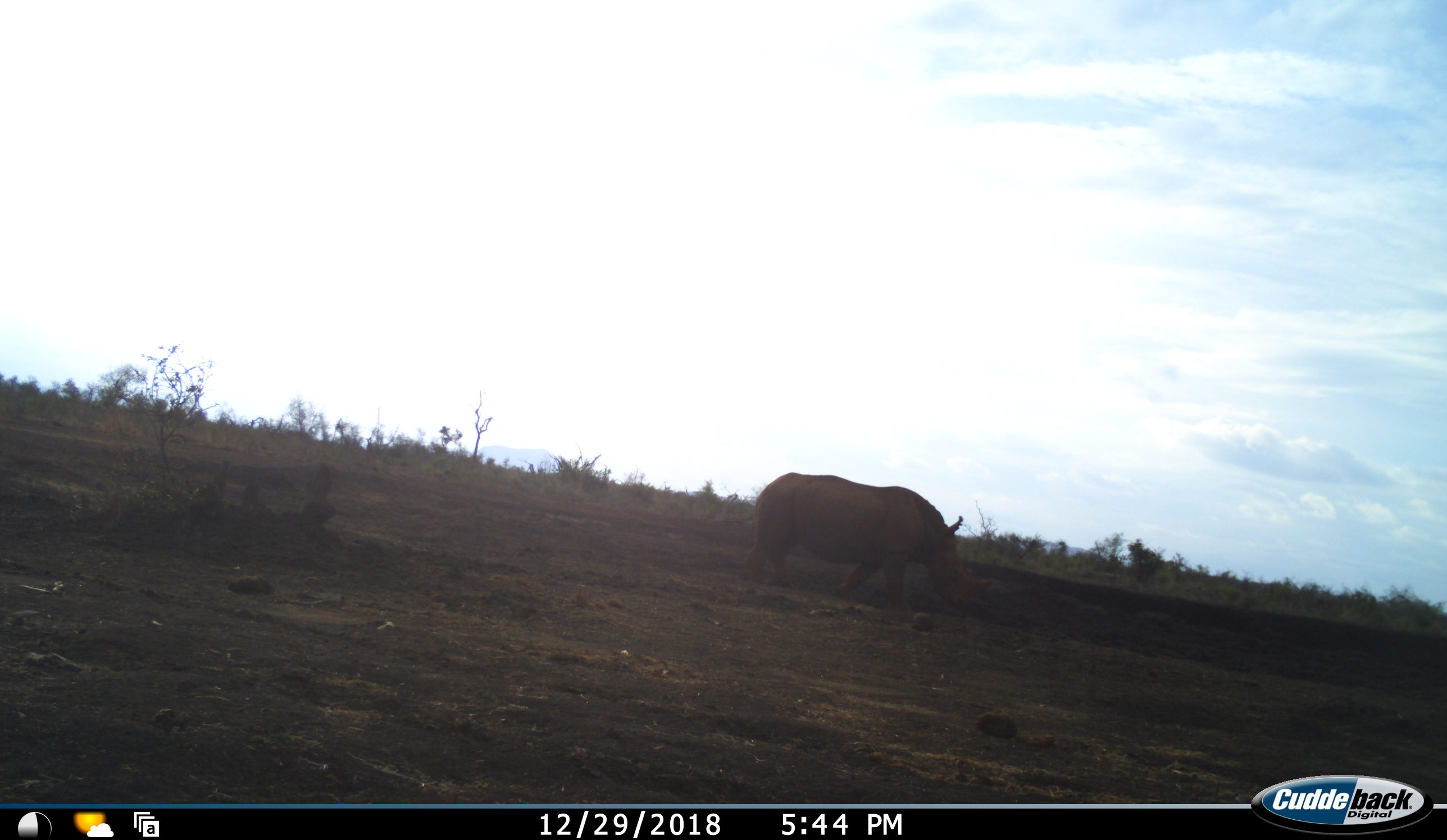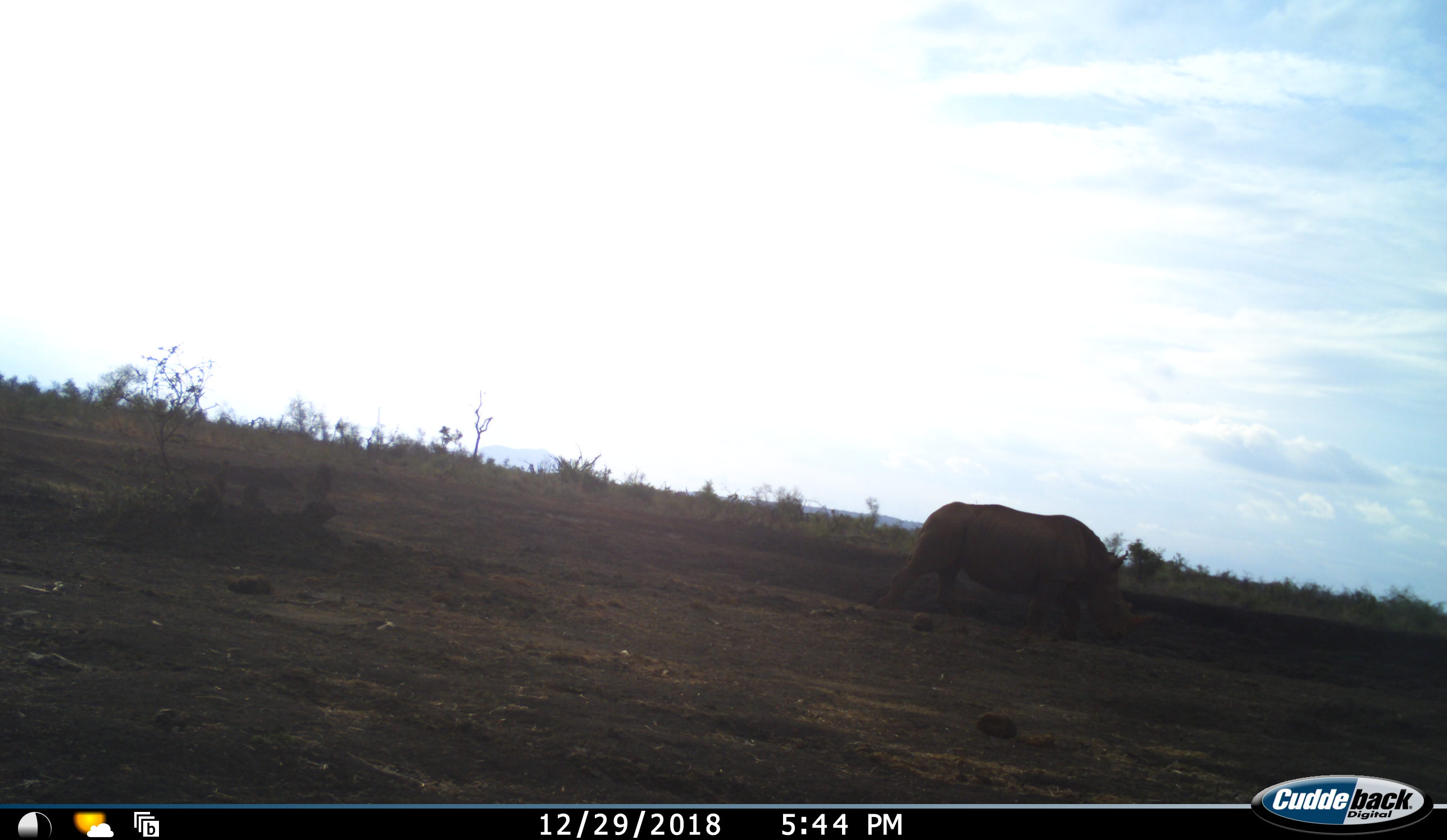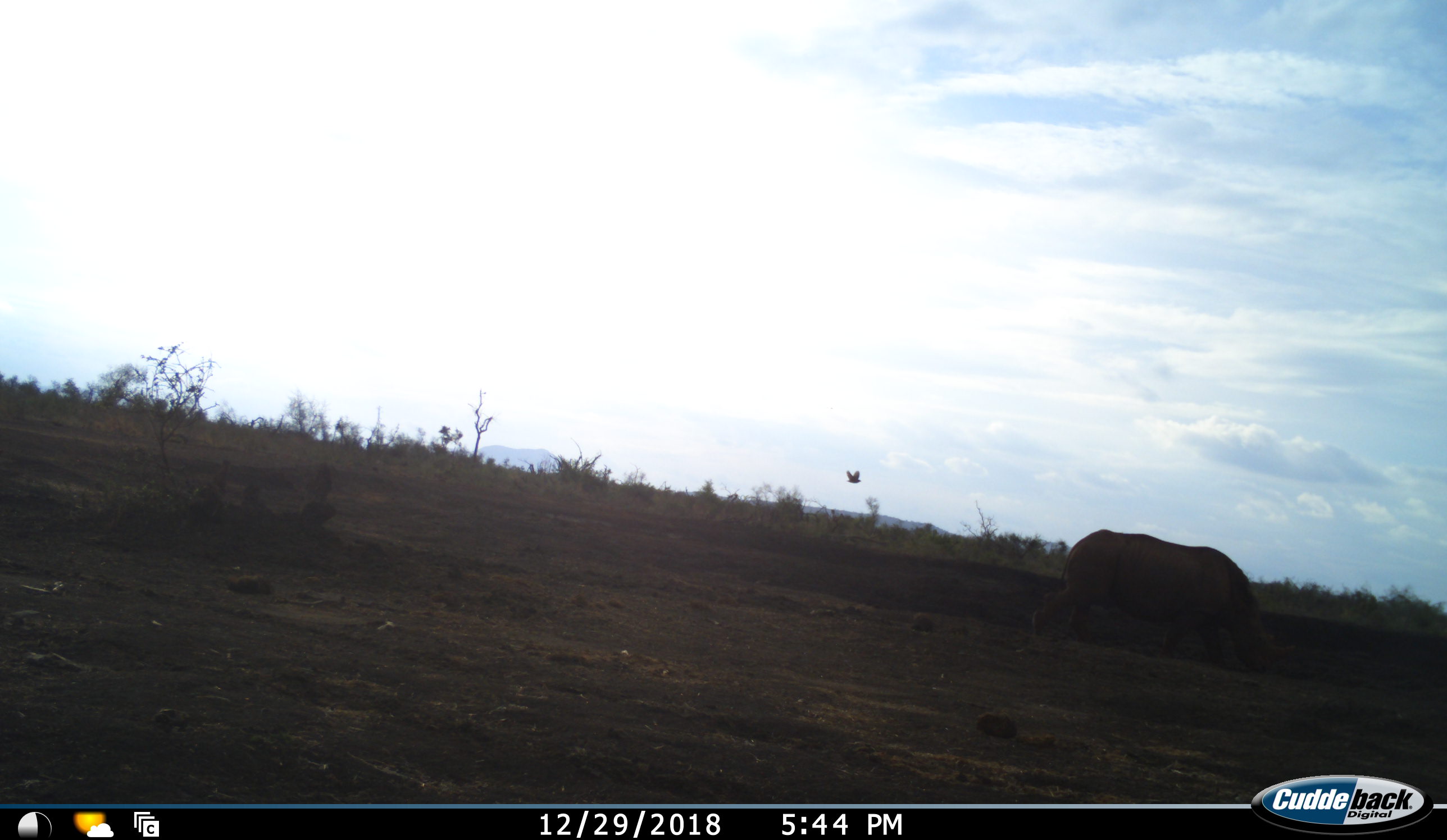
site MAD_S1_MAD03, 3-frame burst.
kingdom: Animalia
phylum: Chordata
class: Aves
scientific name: Aves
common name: bird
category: birdother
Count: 1.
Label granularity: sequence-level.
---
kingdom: Animalia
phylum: Chordata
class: Mammalia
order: Perissodactyla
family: Rhinocerotidae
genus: Ceratotherium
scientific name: Ceratotherium simum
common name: white rhinoceros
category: rhinoceroswhite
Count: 1.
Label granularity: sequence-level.